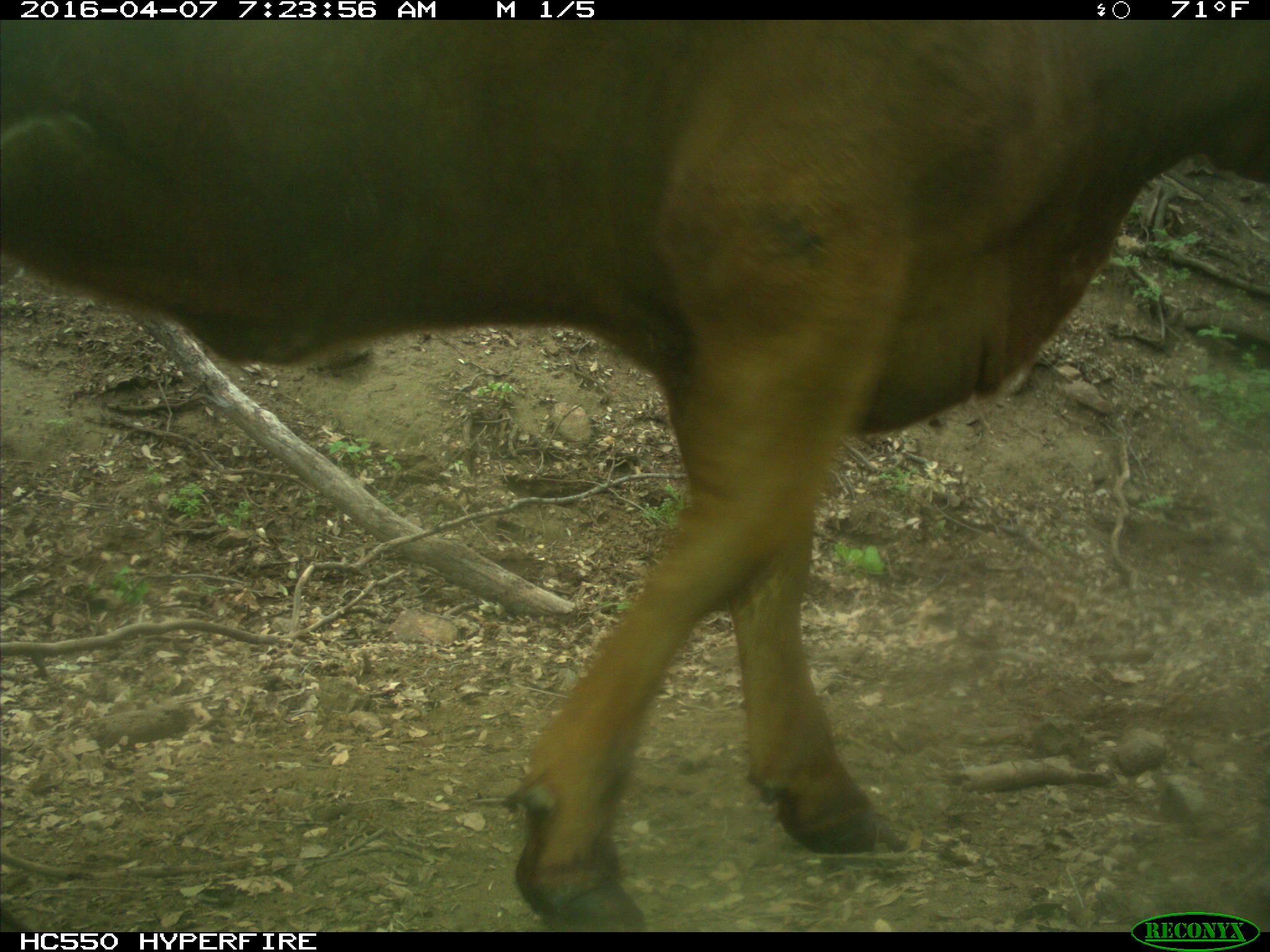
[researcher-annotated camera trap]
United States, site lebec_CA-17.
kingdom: Animalia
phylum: Chordata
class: Mammalia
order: Artiodactyla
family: Bovidae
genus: Bos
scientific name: Bos taurus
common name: domestic cow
Bos taurus (domestic cow).